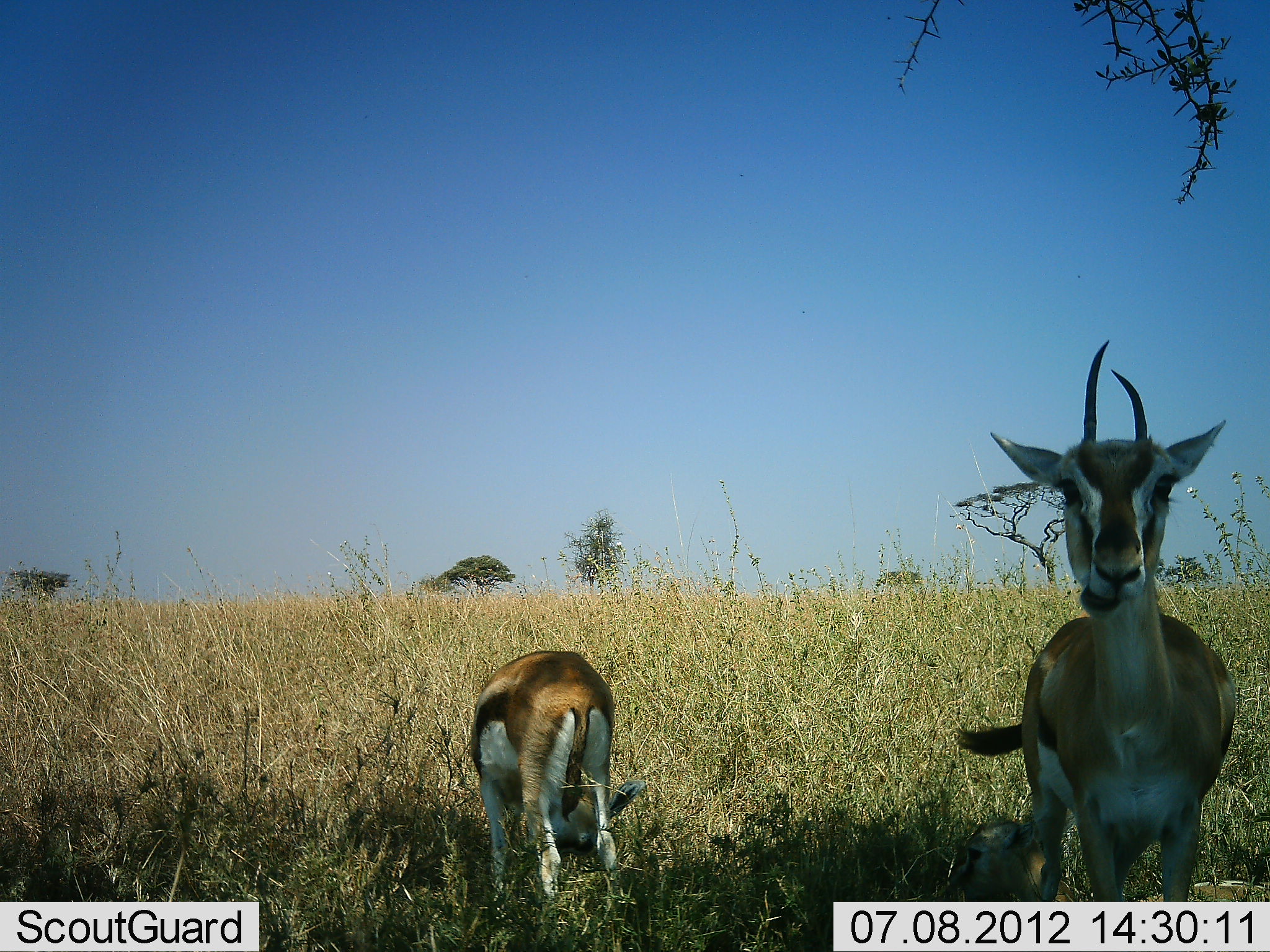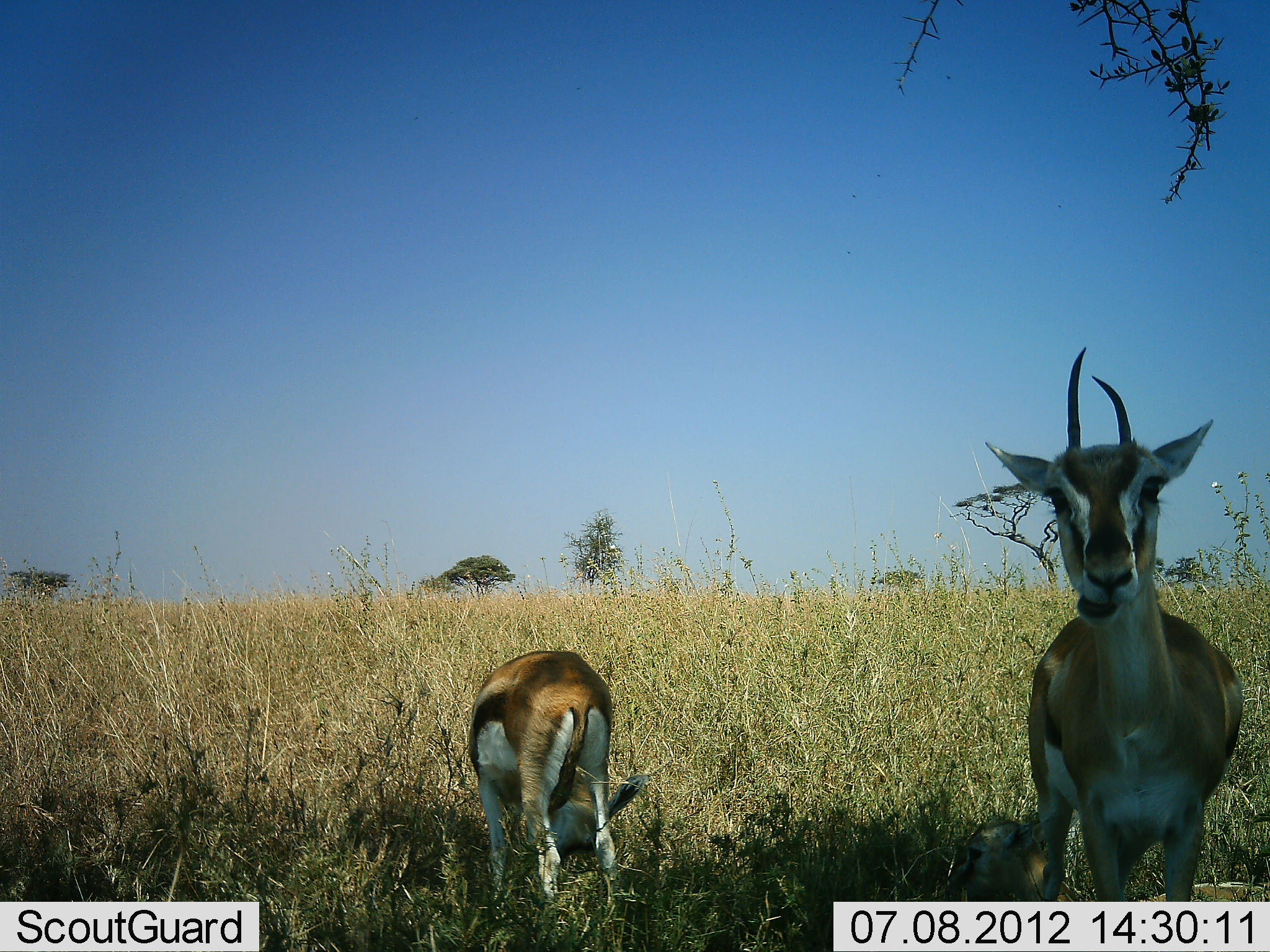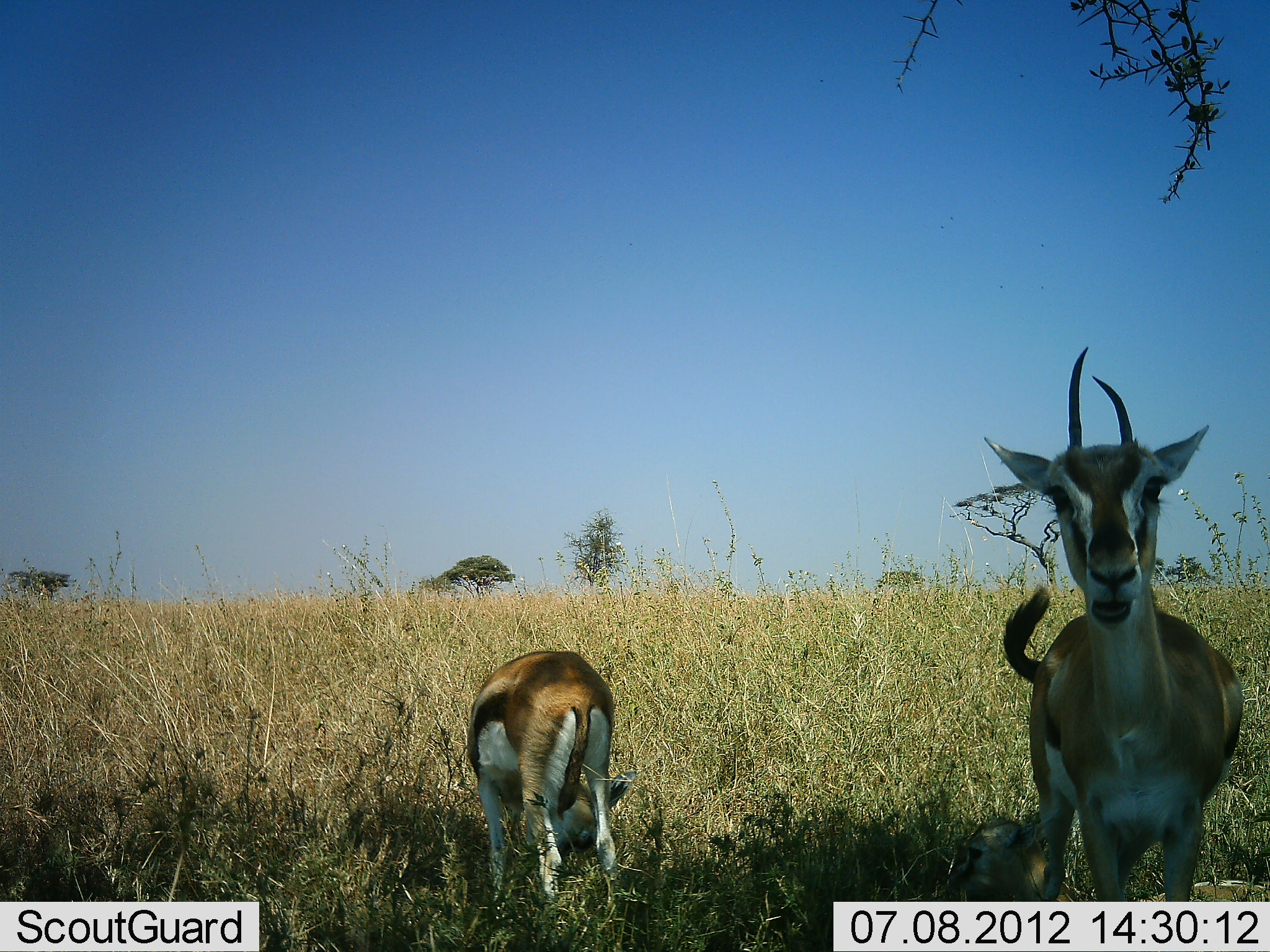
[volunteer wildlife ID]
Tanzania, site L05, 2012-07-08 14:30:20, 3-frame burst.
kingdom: Animalia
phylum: Chordata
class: Mammalia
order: Artiodactyla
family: Bovidae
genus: Eudorcas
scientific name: Eudorcas thomsonii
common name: thomson's gazelle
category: gazellethomsons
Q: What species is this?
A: Gazellethomsons (thomson's gazelle) (Eudorcas thomsonii).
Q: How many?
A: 2.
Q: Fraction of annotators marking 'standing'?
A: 90%.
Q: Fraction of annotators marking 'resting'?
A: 0%.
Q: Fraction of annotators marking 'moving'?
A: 0%.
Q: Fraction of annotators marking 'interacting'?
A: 0%.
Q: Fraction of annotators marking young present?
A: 0%.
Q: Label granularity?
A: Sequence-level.